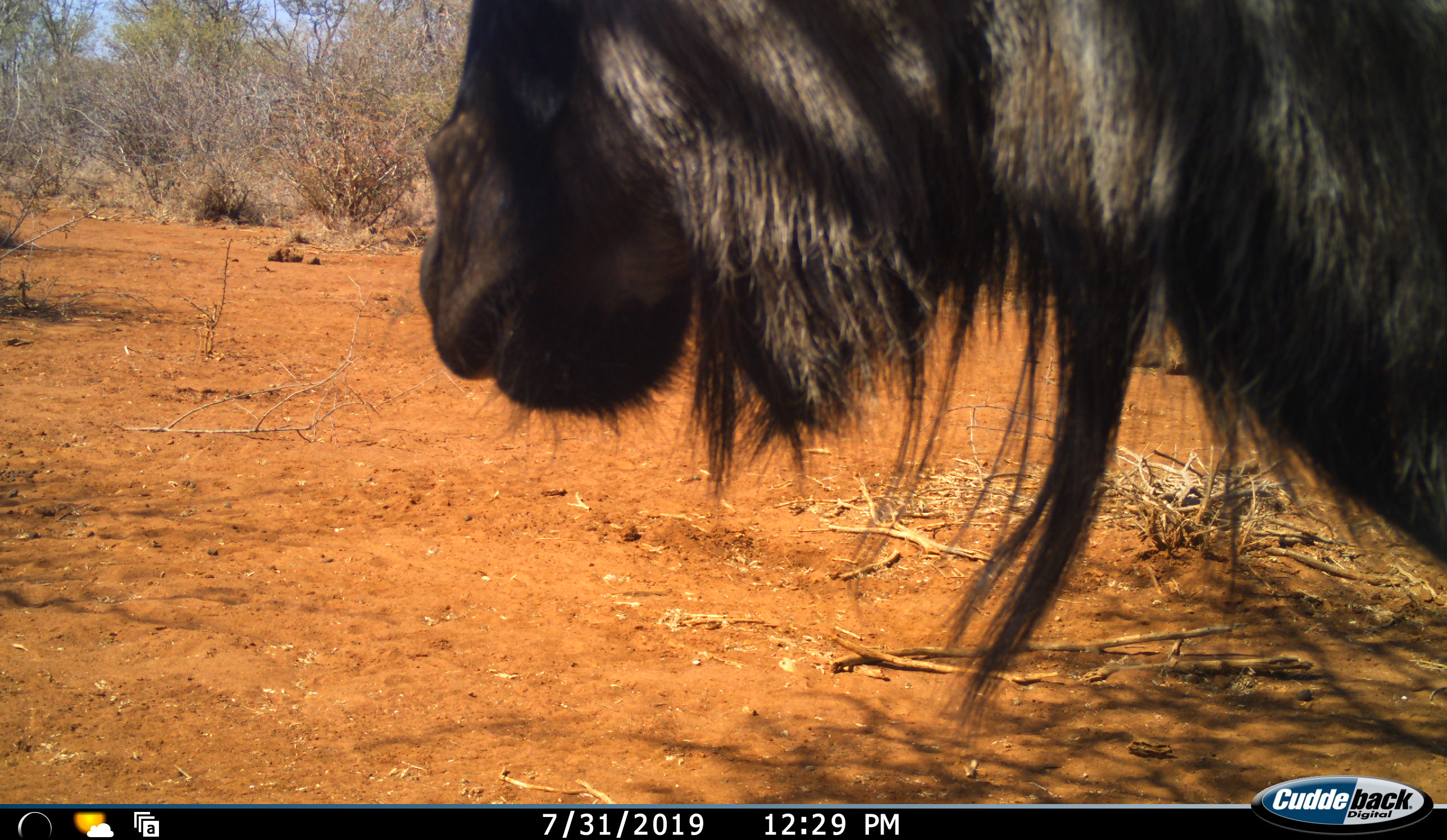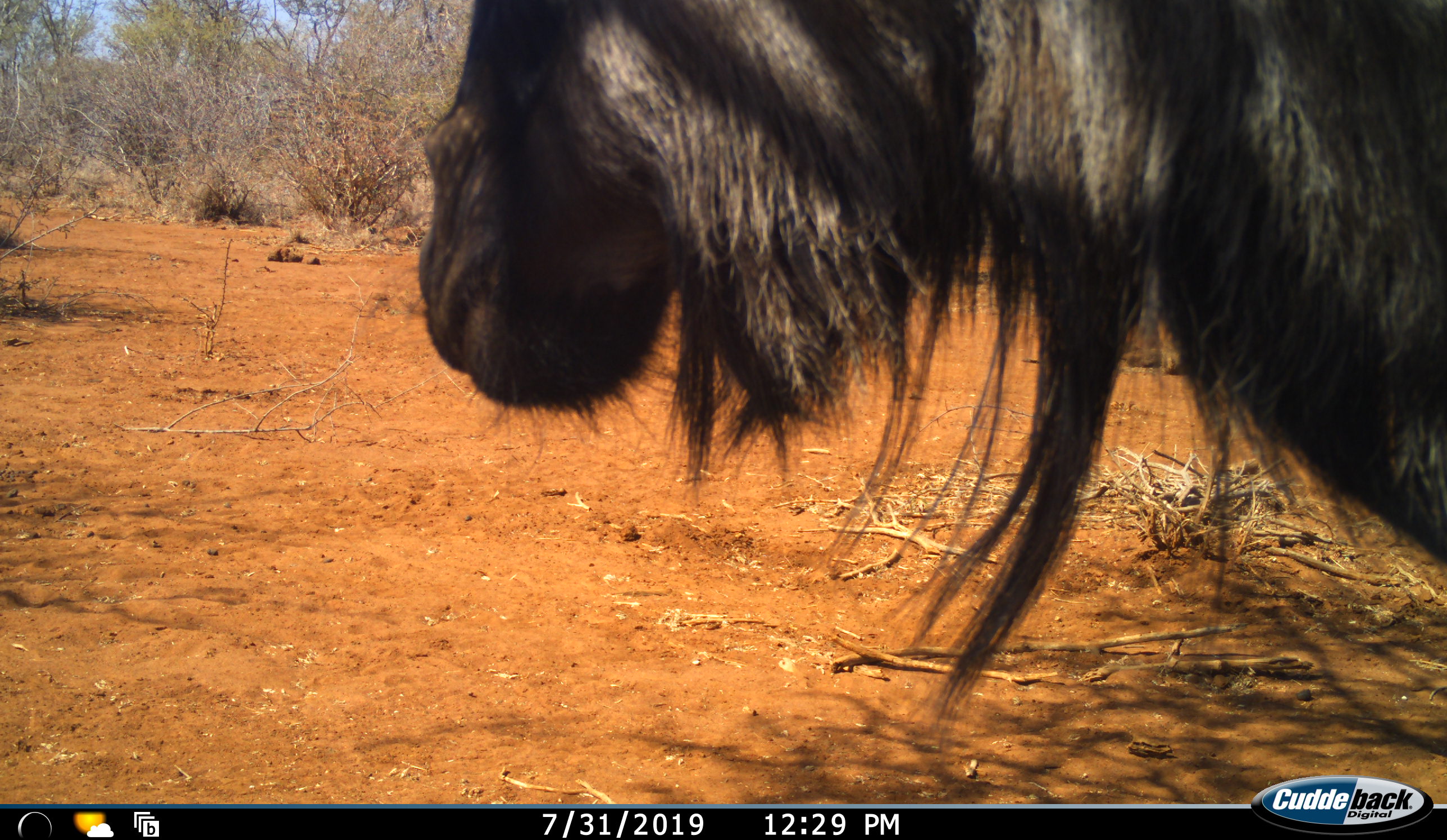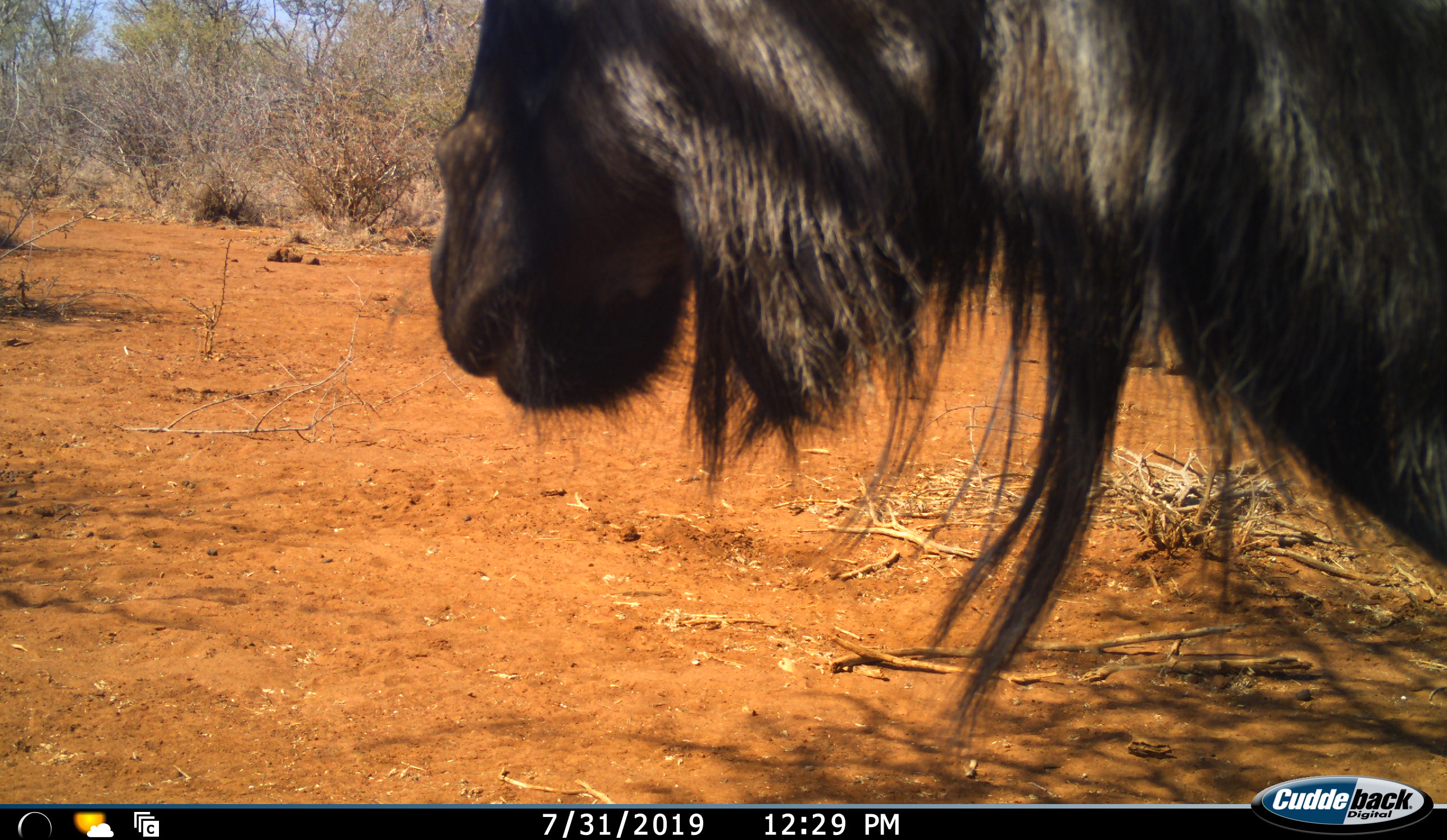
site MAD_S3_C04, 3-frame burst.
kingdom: Animalia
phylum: Chordata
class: Mammalia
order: Artiodactyla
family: Bovidae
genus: Connochaetes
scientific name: Connochaetes taurinus taurinus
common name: blue wildebeest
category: wildebeestblue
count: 1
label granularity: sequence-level